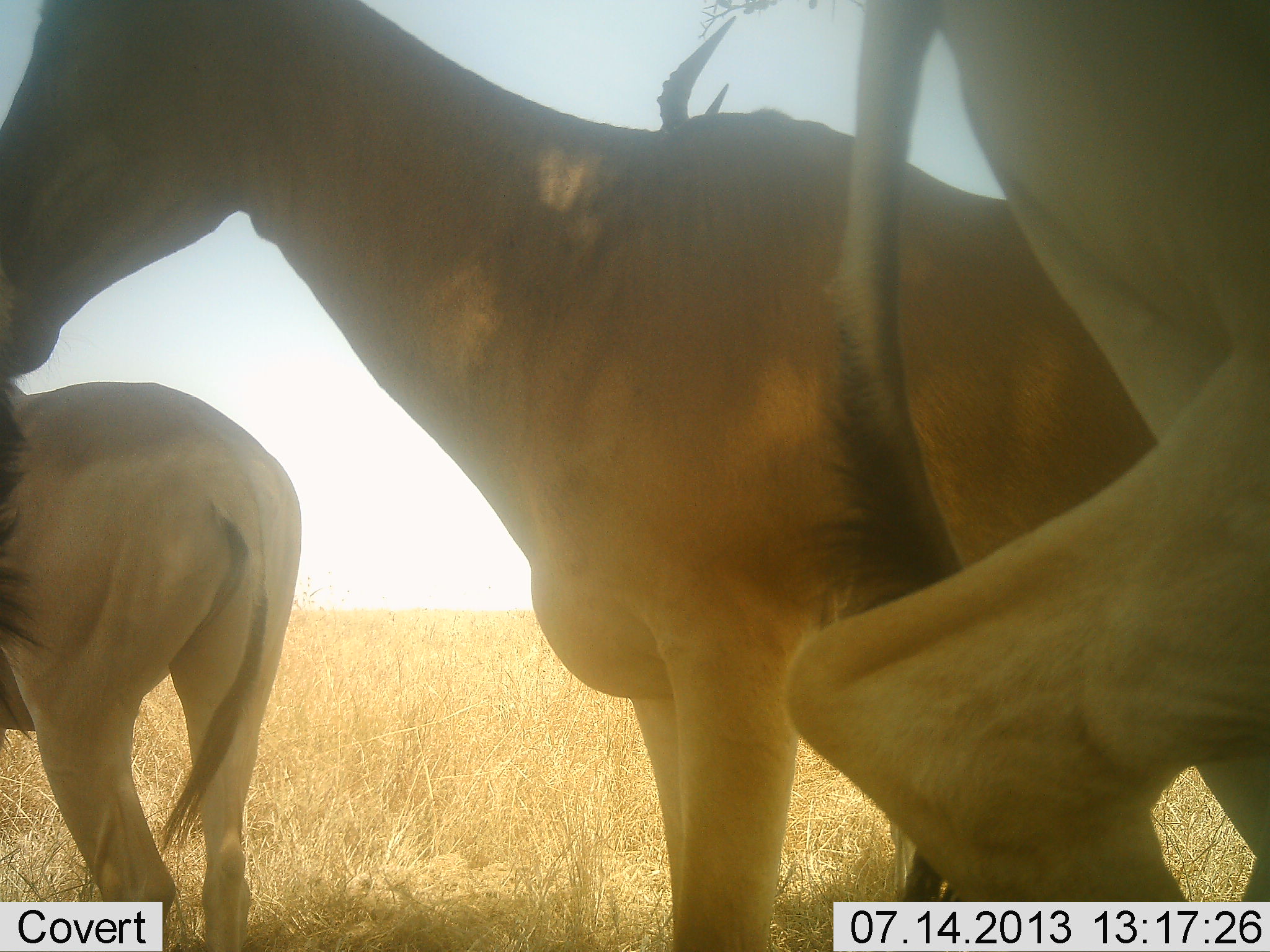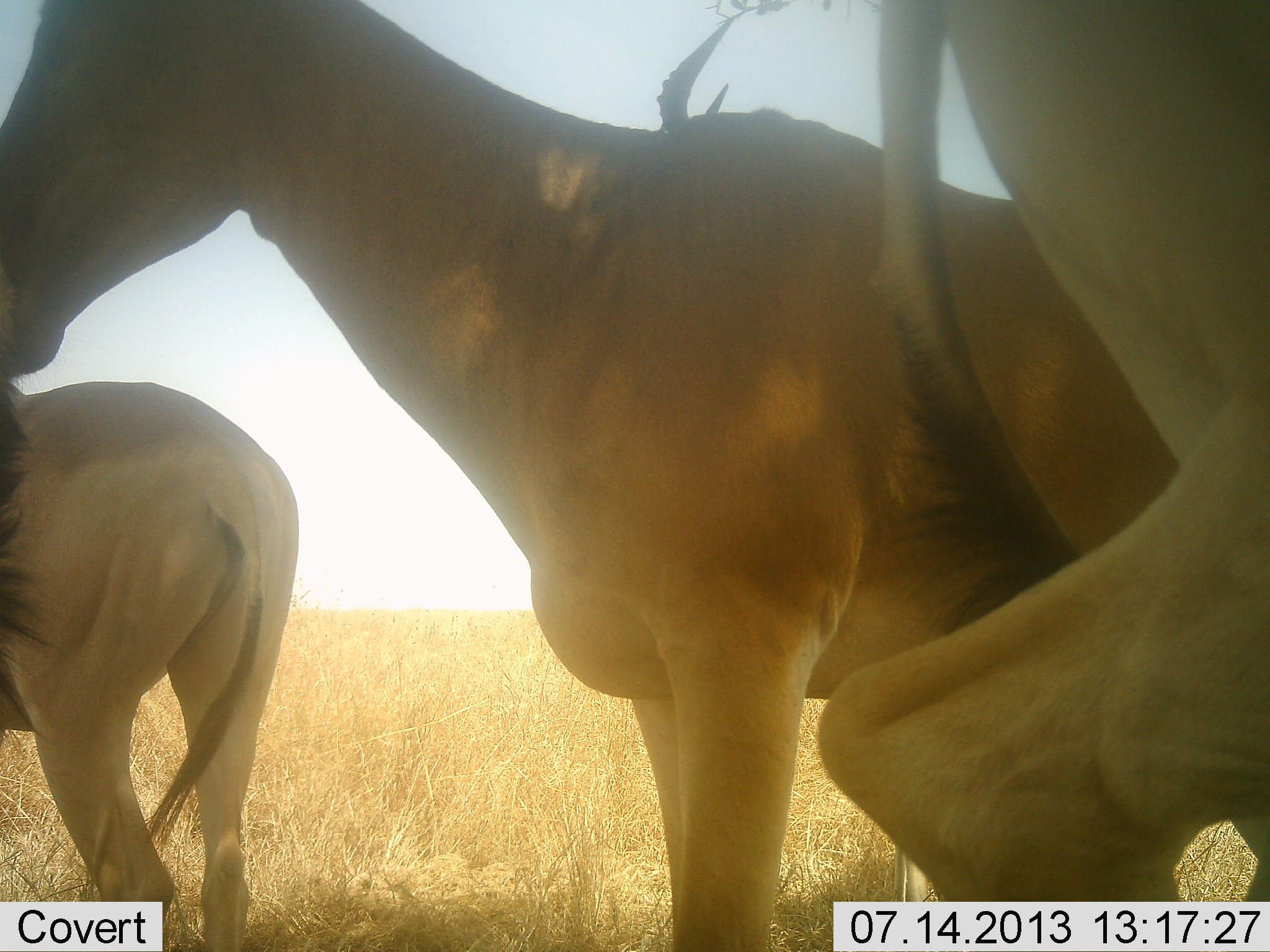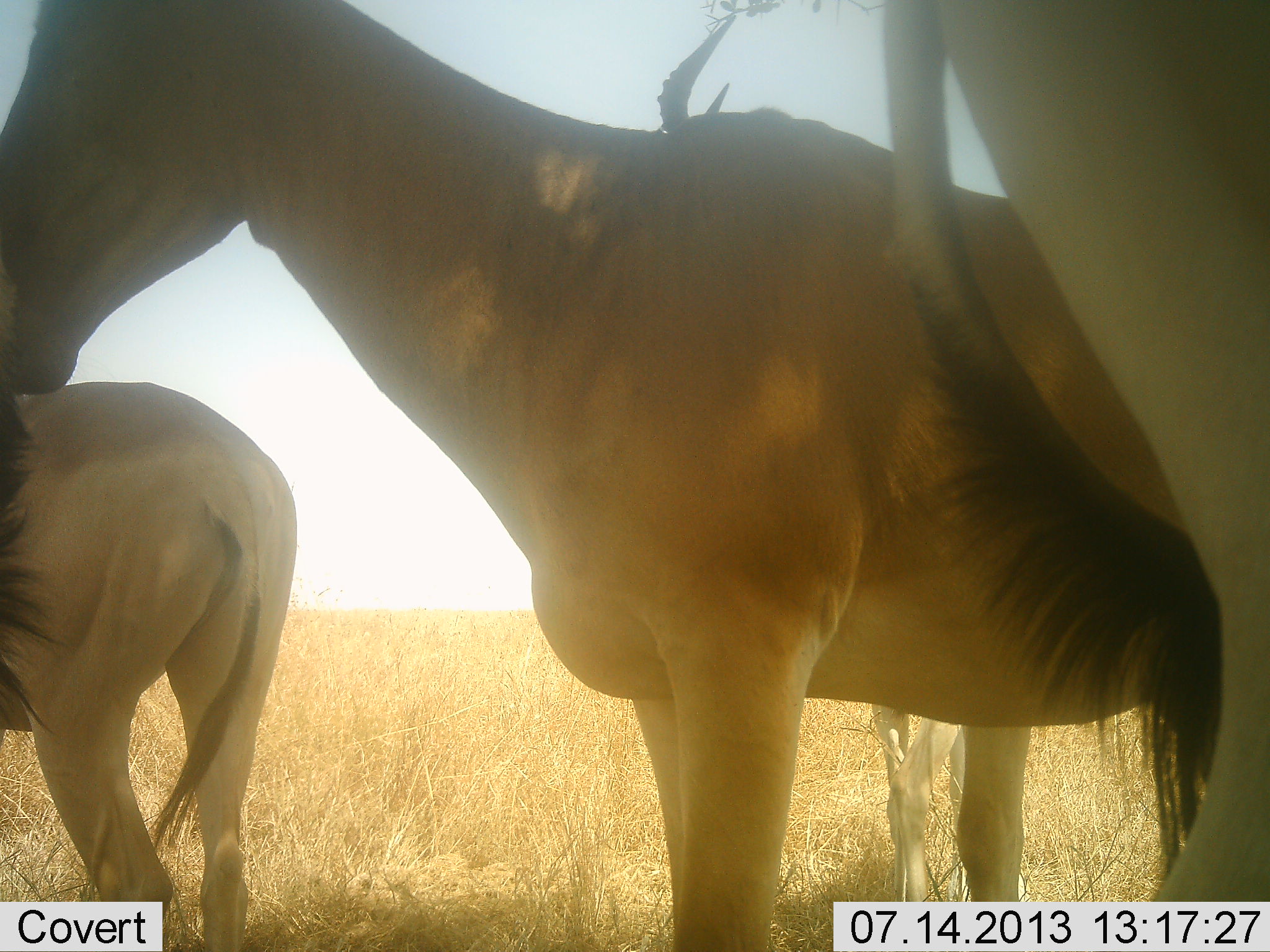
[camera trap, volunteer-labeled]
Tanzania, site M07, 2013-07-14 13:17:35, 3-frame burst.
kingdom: Animalia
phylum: Chordata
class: Mammalia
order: Artiodactyla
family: Bovidae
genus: Alcelaphus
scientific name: Alcelaphus buselaphus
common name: hartebeest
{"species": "hartebeest (Alcelaphus buselaphus)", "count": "4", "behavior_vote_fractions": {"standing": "95%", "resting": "0%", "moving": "5%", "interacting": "11%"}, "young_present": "0%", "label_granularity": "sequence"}